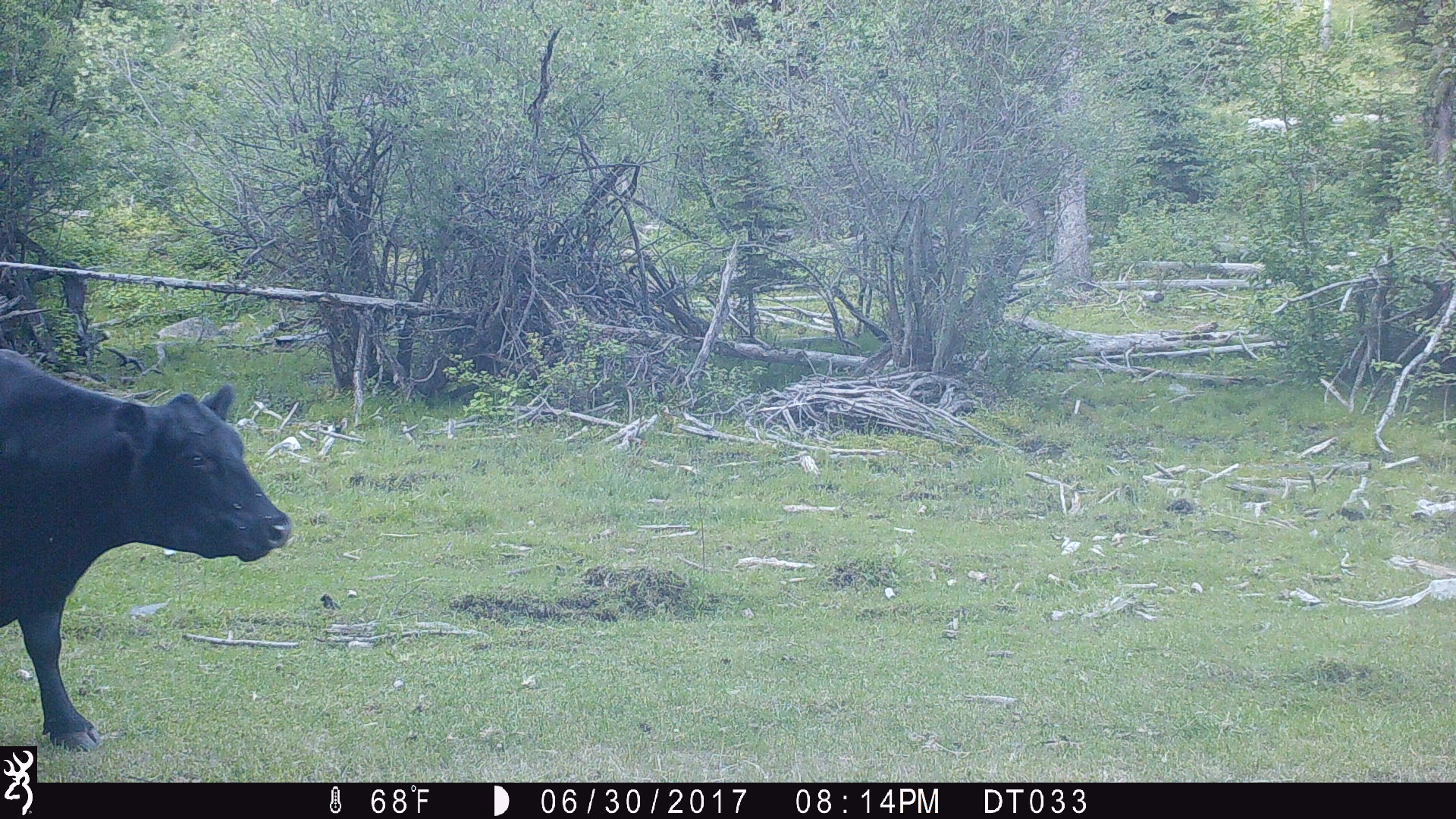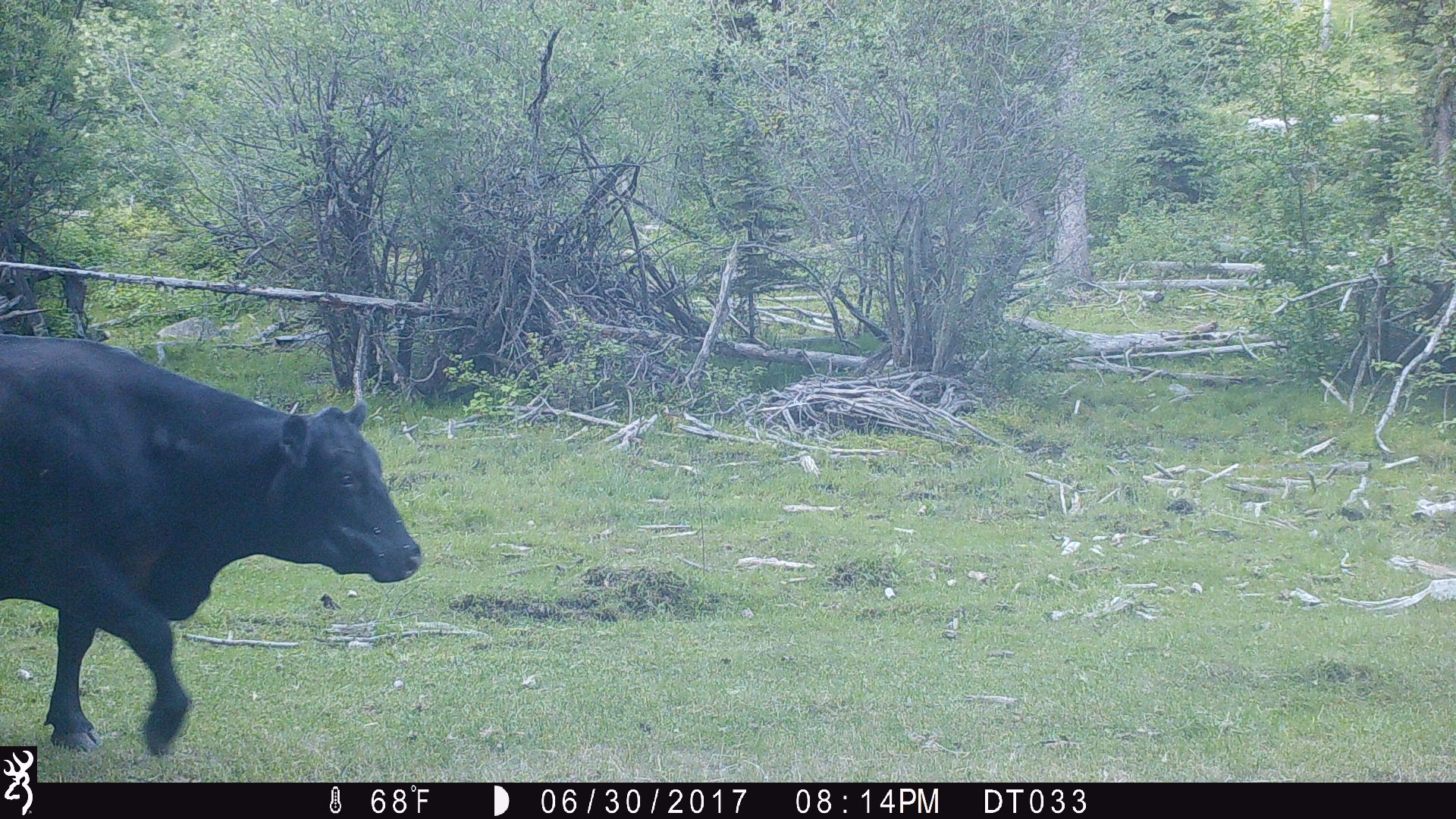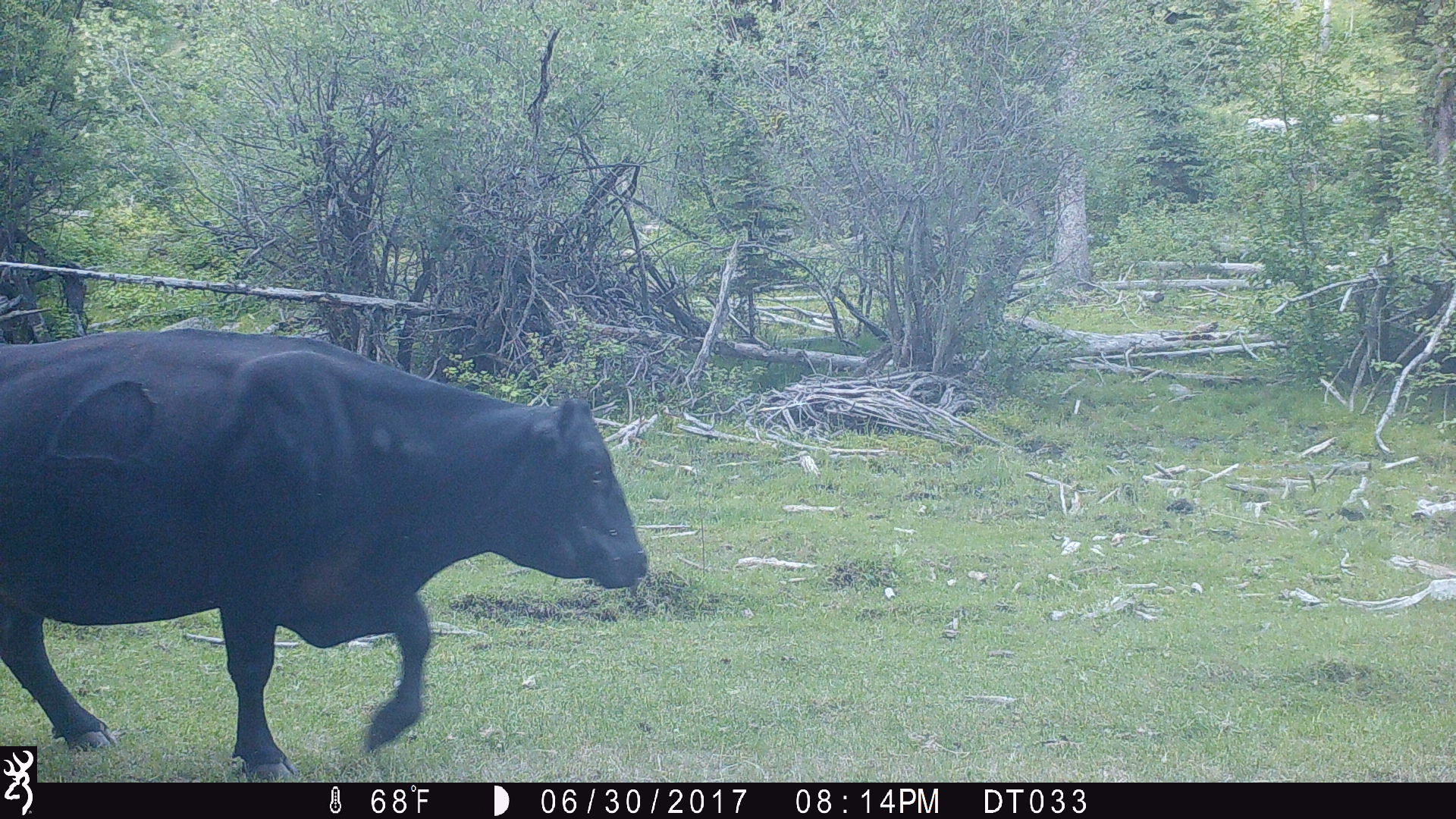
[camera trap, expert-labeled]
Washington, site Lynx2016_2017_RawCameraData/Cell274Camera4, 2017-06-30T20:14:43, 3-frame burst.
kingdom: Animalia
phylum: Chordata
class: Mammalia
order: Artiodactyla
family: Bovidae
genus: Bos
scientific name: Bos taurus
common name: domestic cattle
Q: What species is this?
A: Domestic cattle (Bos taurus).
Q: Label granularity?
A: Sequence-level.